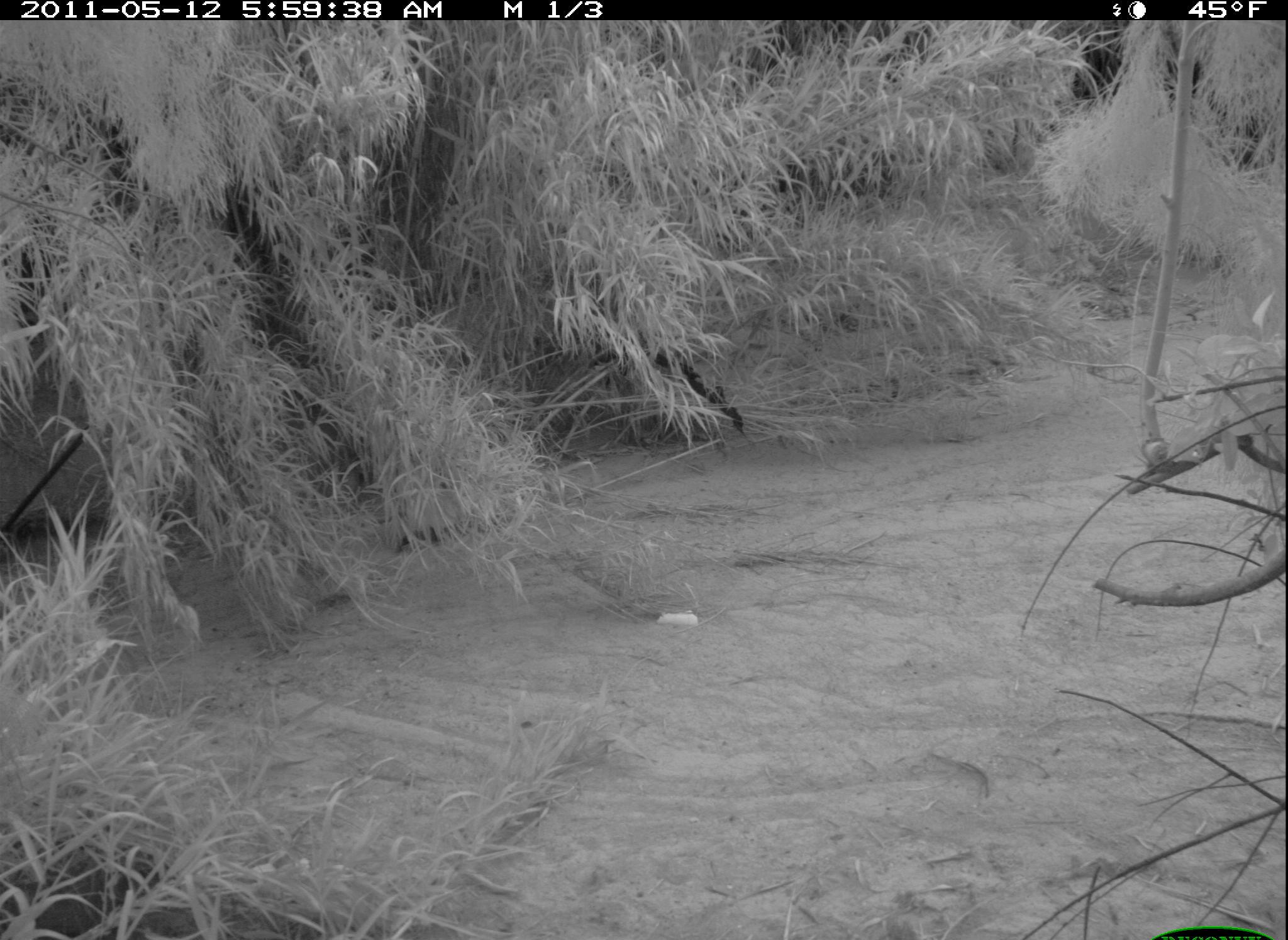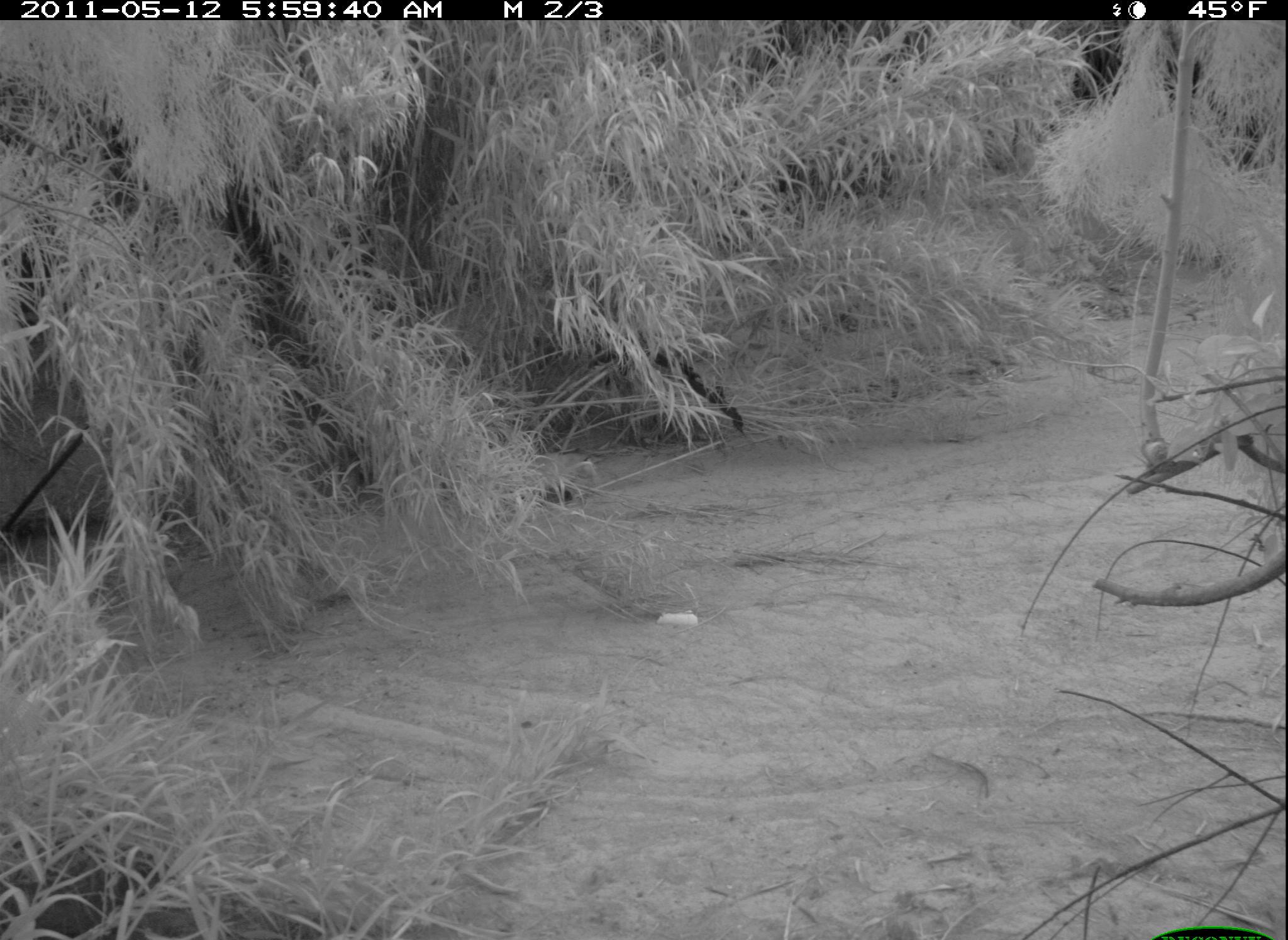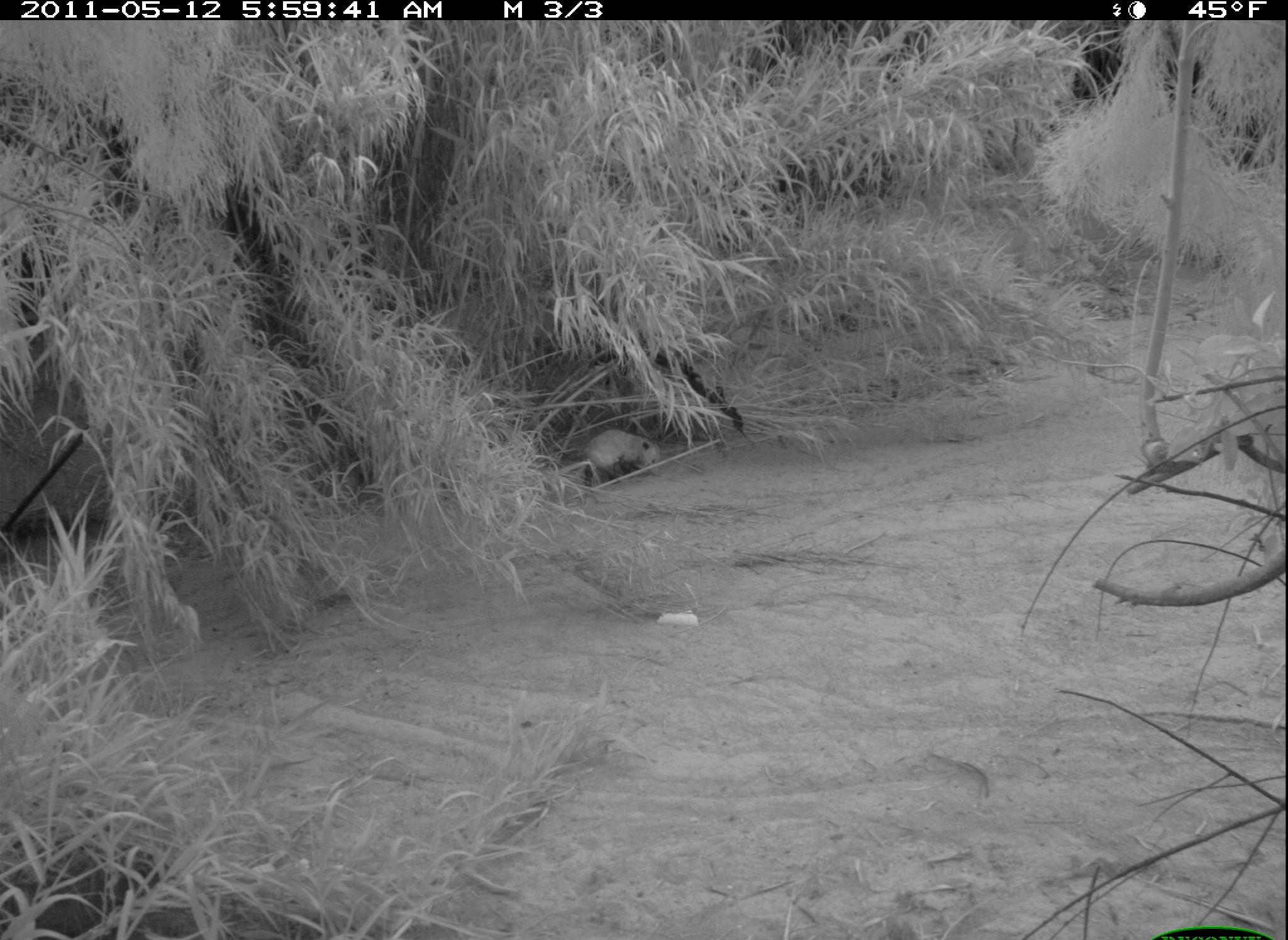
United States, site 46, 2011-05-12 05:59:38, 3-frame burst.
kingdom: Animalia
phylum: Chordata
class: Mammalia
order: Didelphimorphia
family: Didelphidae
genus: Didelphis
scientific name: Didelphis virginiana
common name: virginia opossum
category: opossum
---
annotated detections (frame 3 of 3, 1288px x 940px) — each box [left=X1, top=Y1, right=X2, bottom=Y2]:
opossum: [left=547, top=414, right=676, bottom=498]